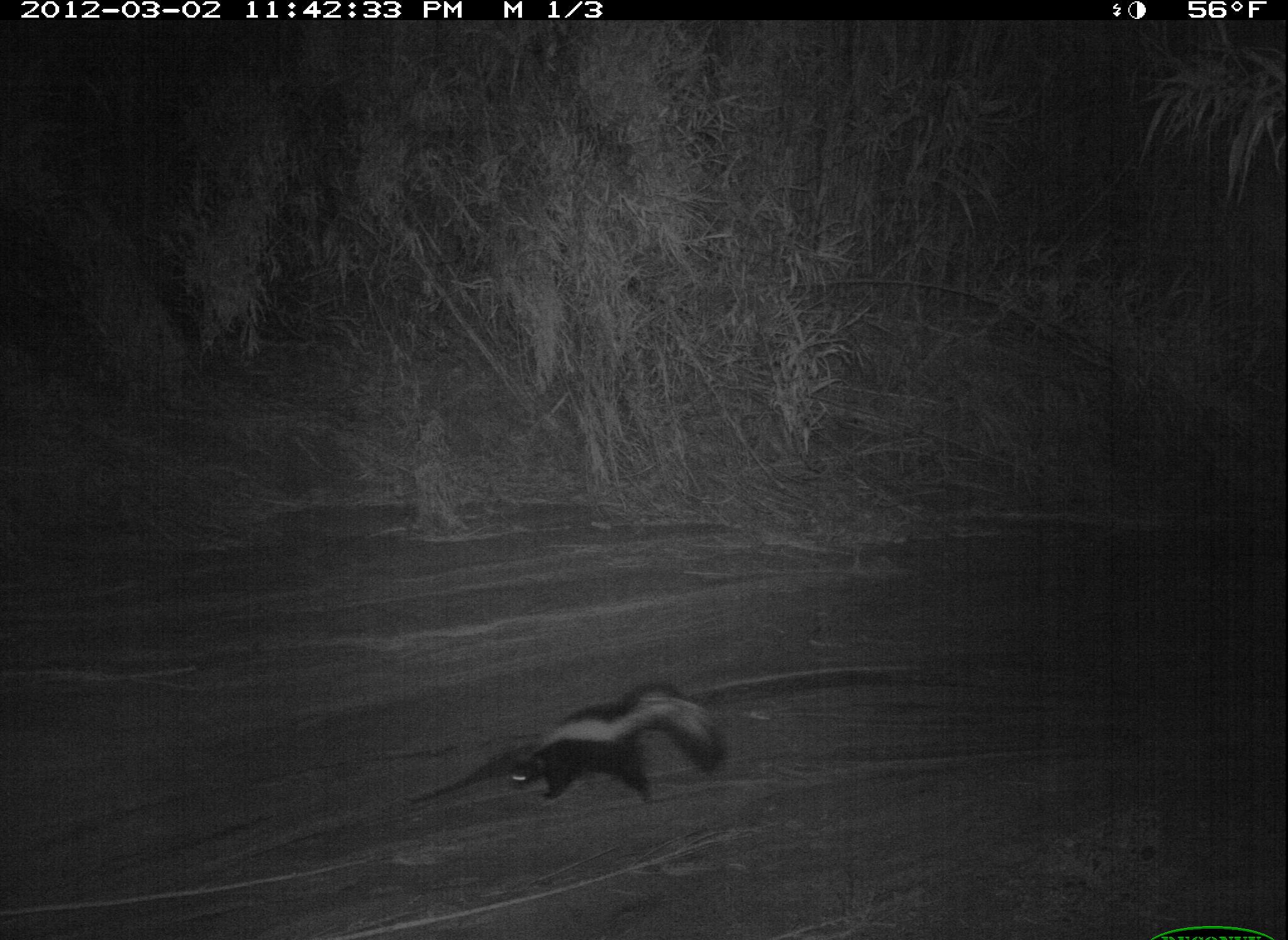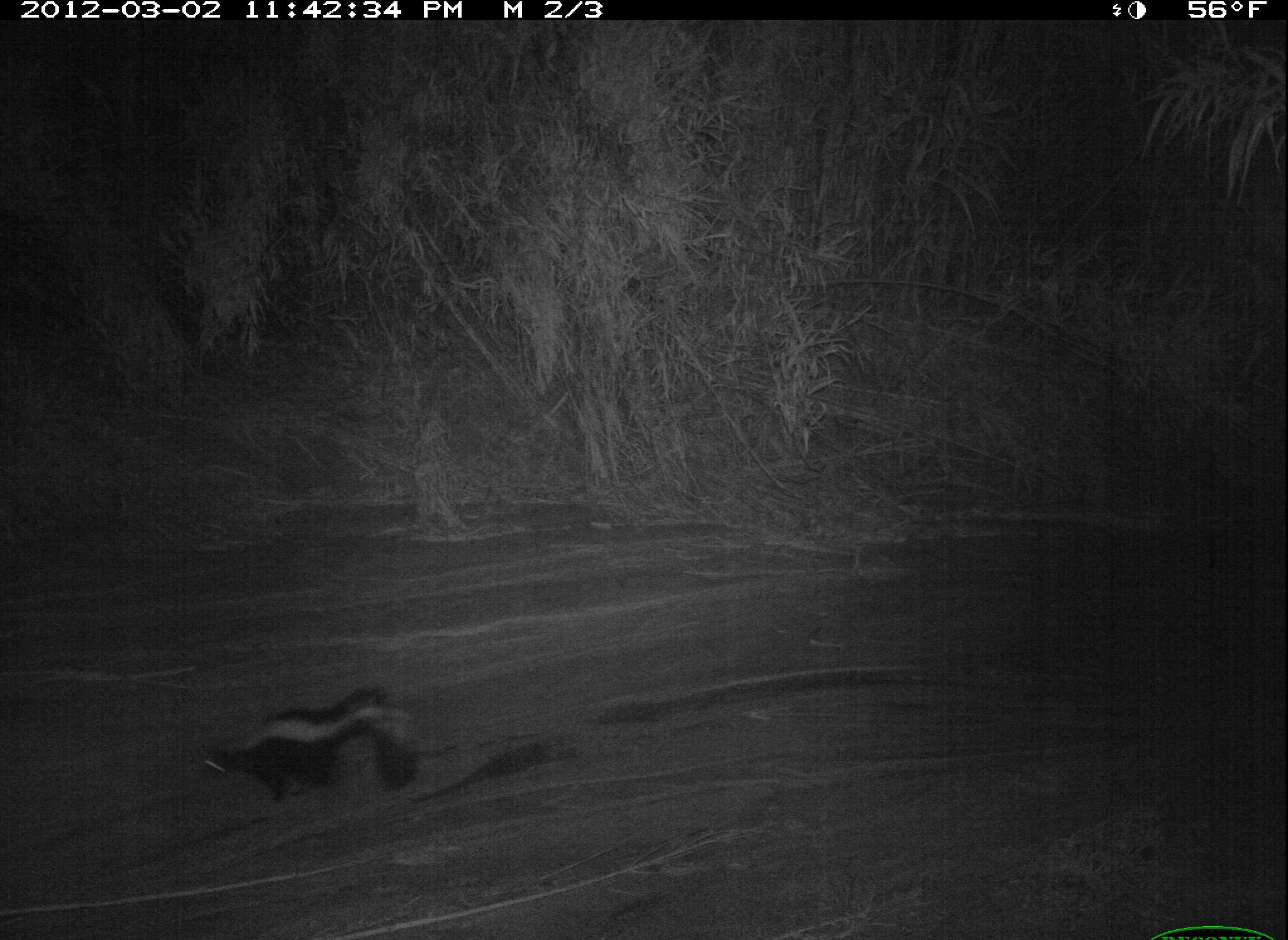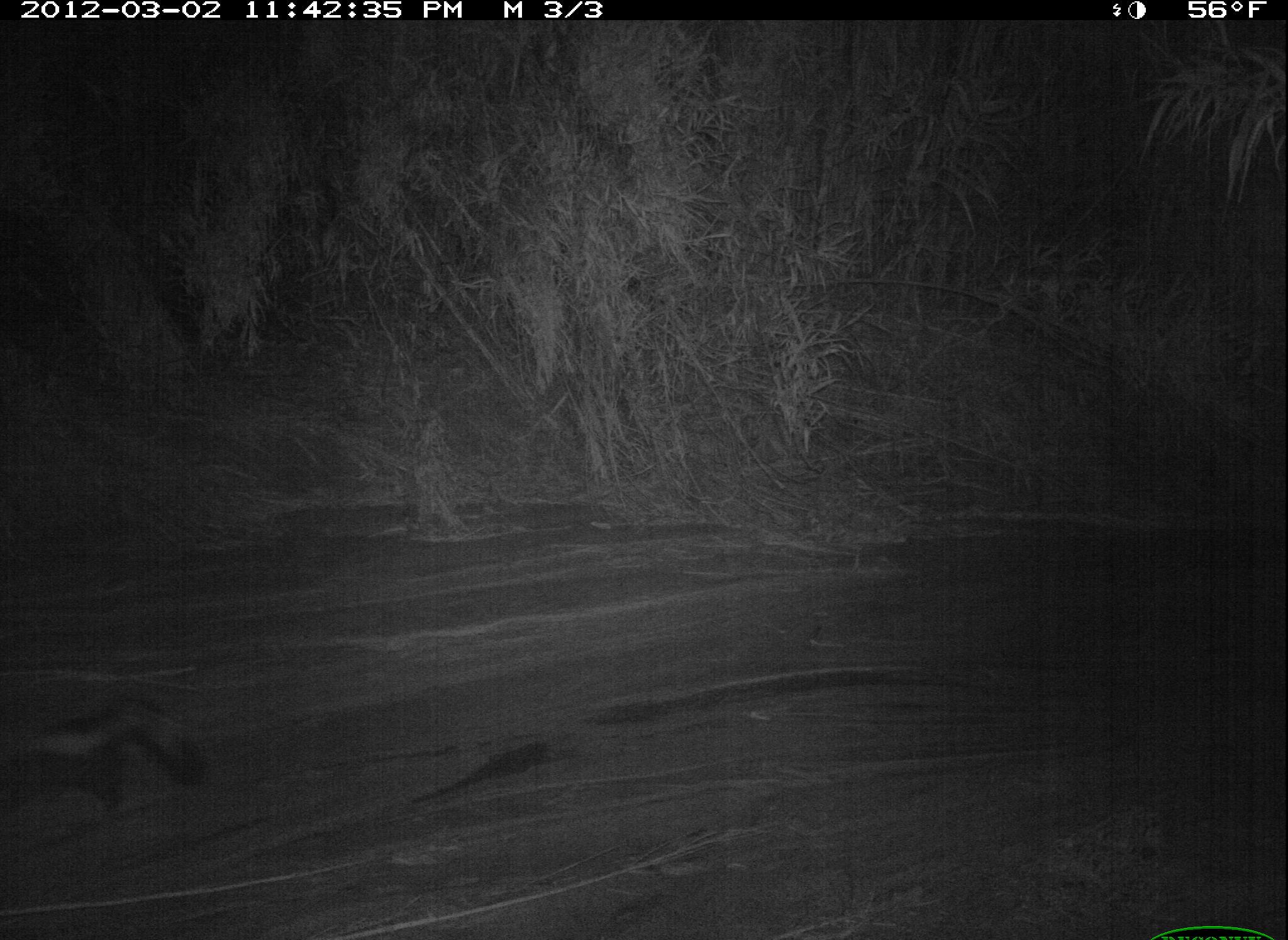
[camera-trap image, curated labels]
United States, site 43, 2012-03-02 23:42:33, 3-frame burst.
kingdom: Animalia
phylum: Chordata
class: Mammalia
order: Carnivora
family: Mephitidae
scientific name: Mephitidae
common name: skunk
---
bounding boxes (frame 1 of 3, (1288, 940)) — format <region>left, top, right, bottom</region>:
skunk: <region>472, 665, 747, 830</region>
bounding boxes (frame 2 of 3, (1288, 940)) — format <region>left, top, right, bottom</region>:
skunk: <region>177, 654, 435, 839</region>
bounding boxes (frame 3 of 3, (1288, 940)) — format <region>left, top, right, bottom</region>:
skunk: <region>2, 676, 229, 838</region>